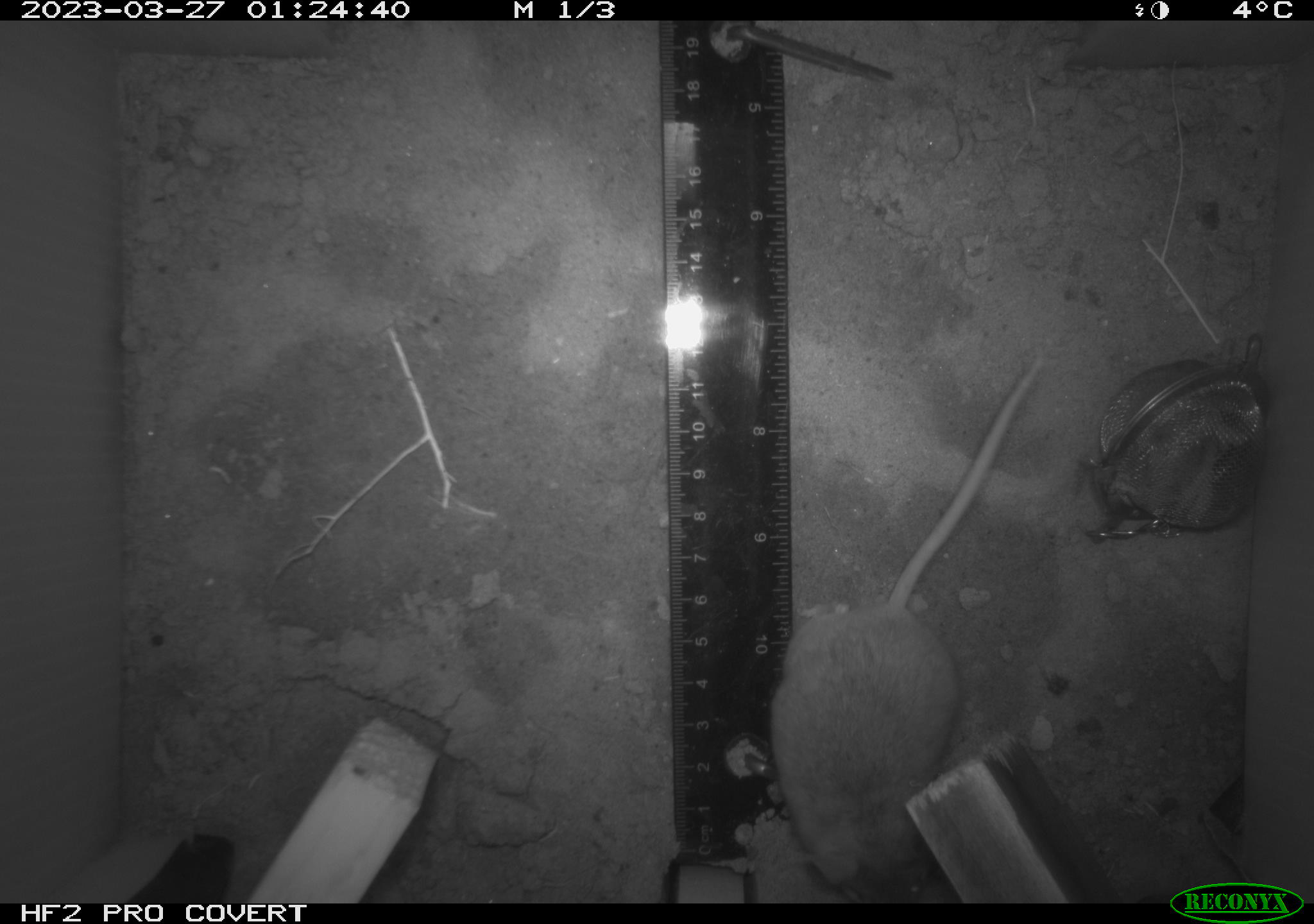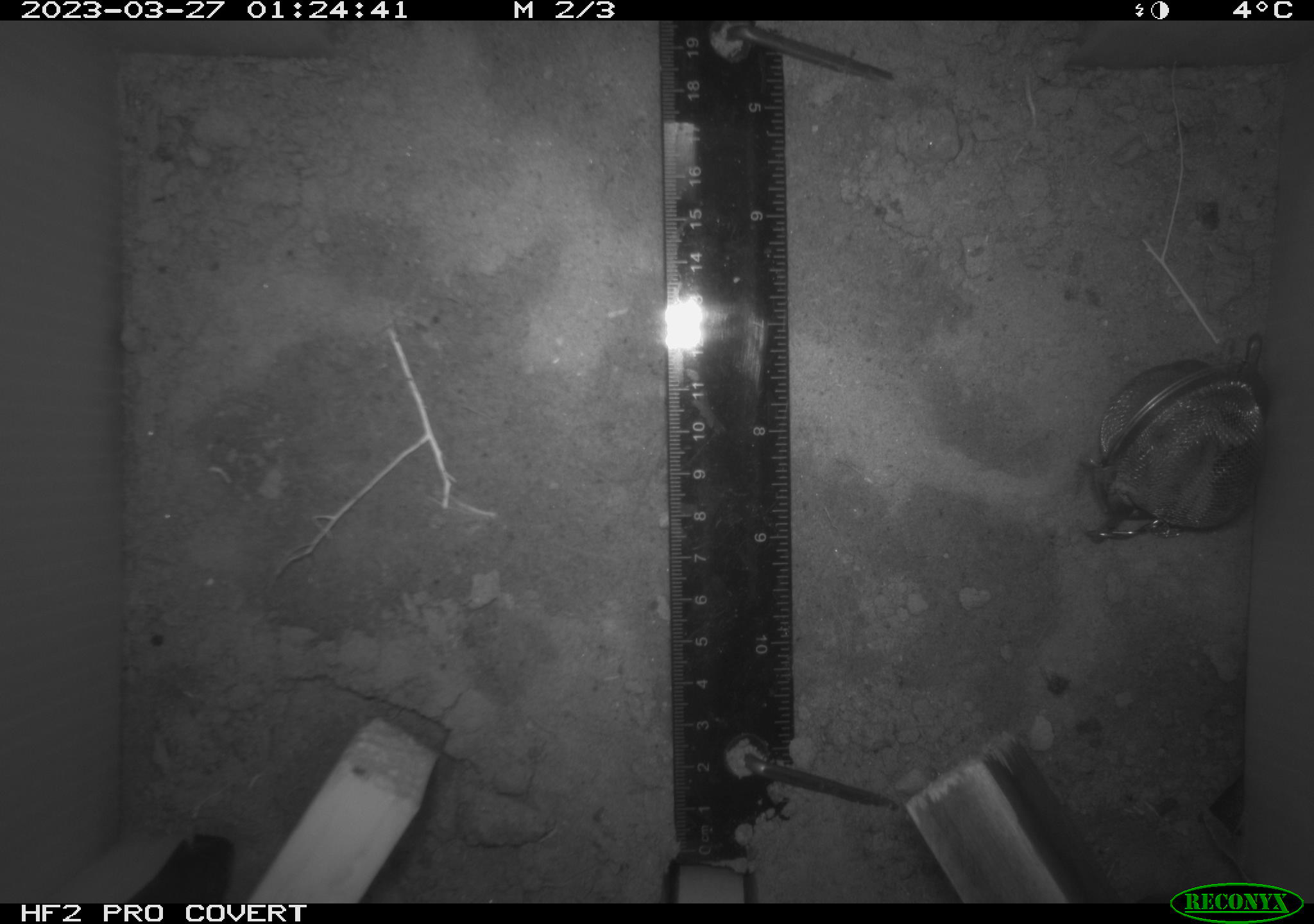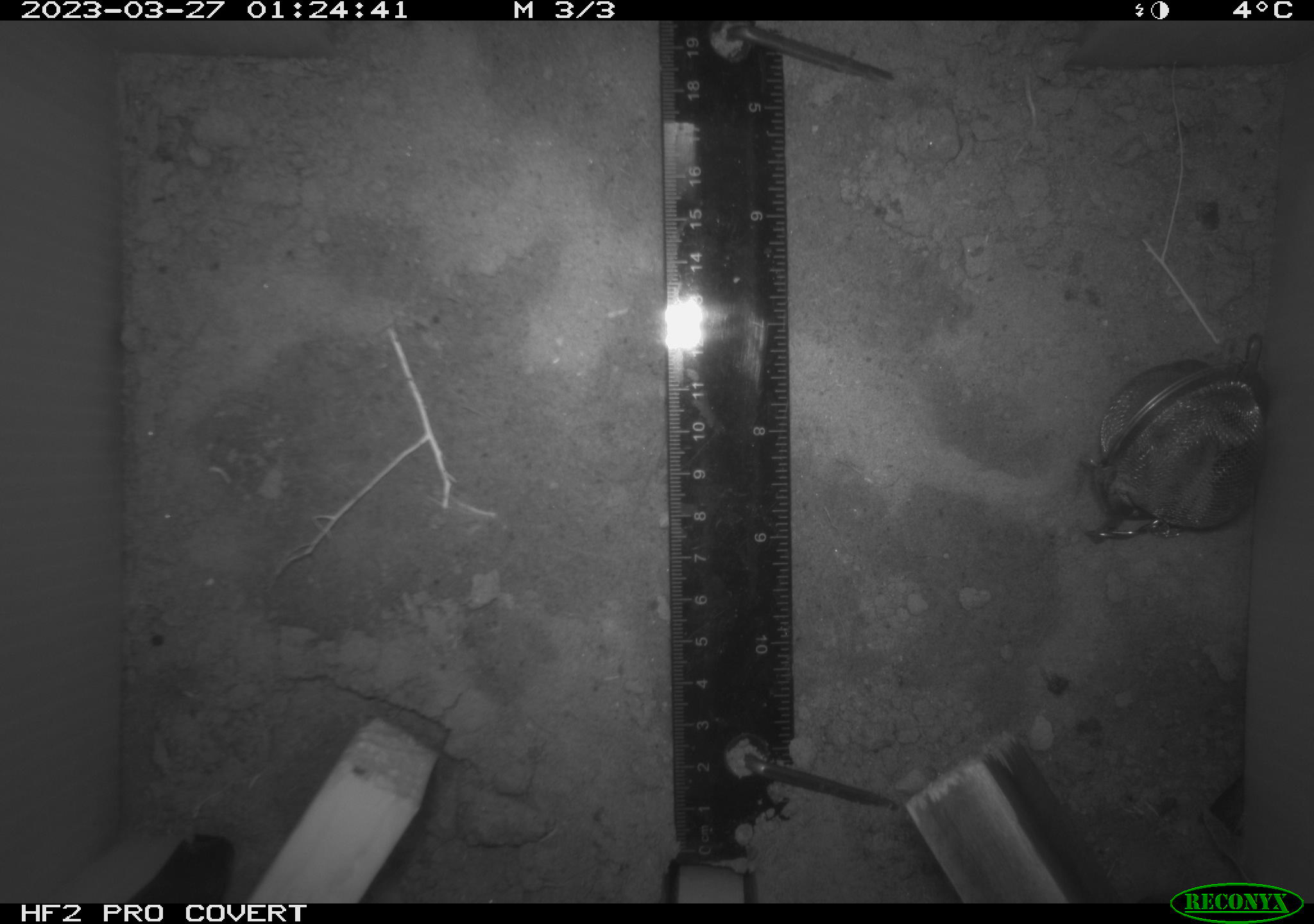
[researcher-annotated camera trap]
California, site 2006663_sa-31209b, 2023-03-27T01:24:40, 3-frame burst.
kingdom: Animalia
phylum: Chordata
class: Mammalia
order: Rodentia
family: Cricetidae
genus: Peromyscus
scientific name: Peromyscus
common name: deer mice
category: peromyscus species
Peromyscus species (deer mice) (Peromyscus).